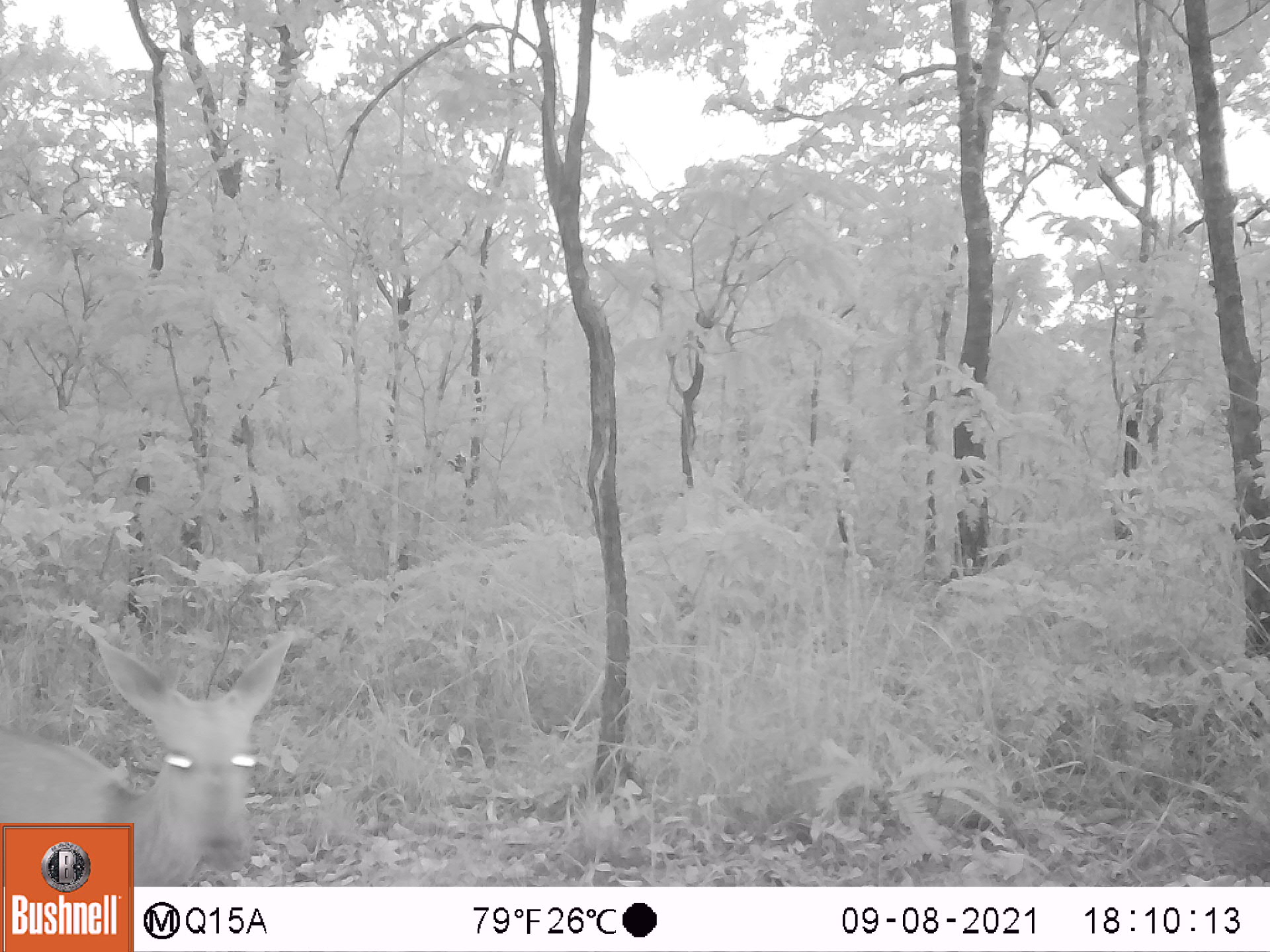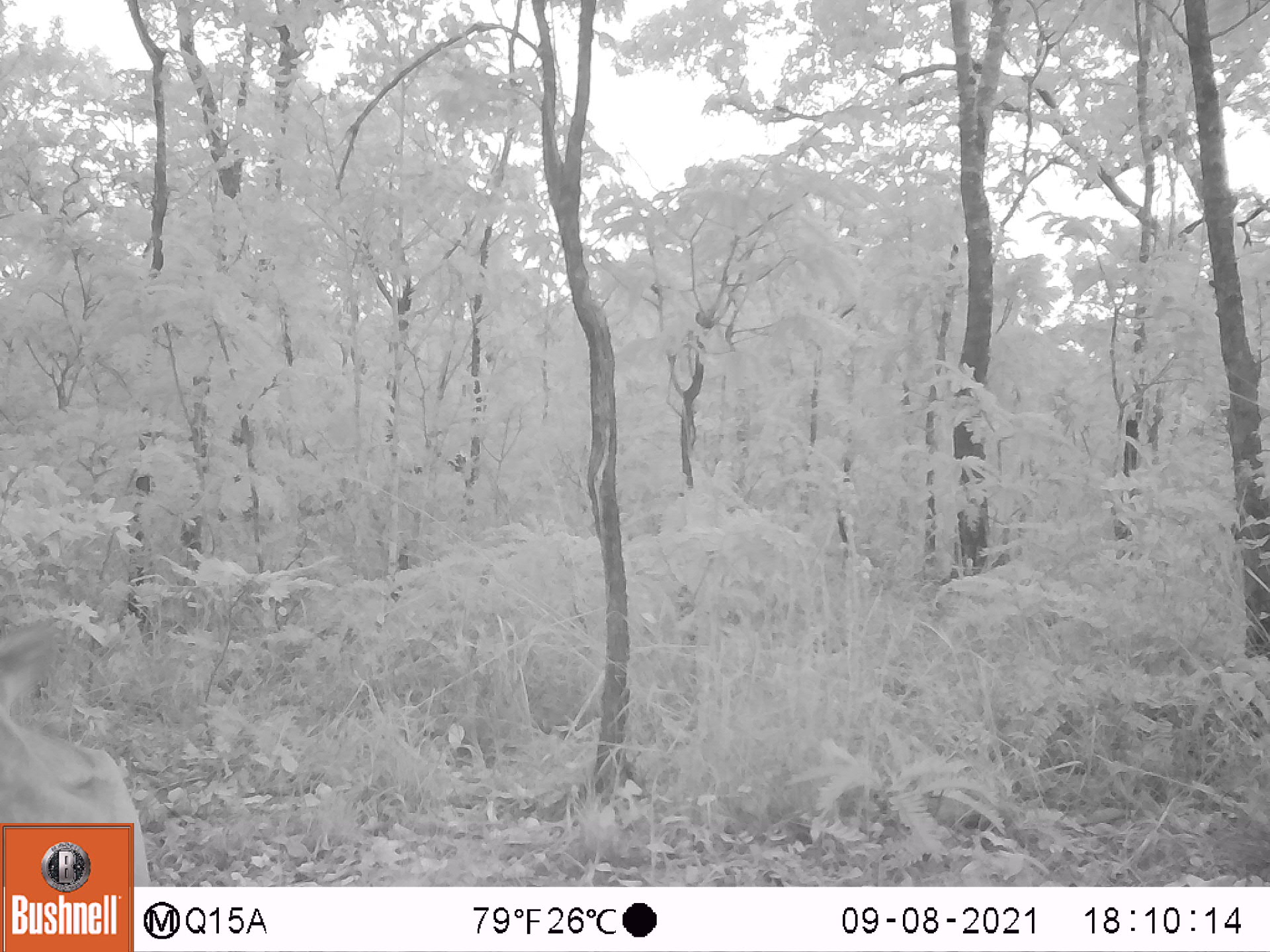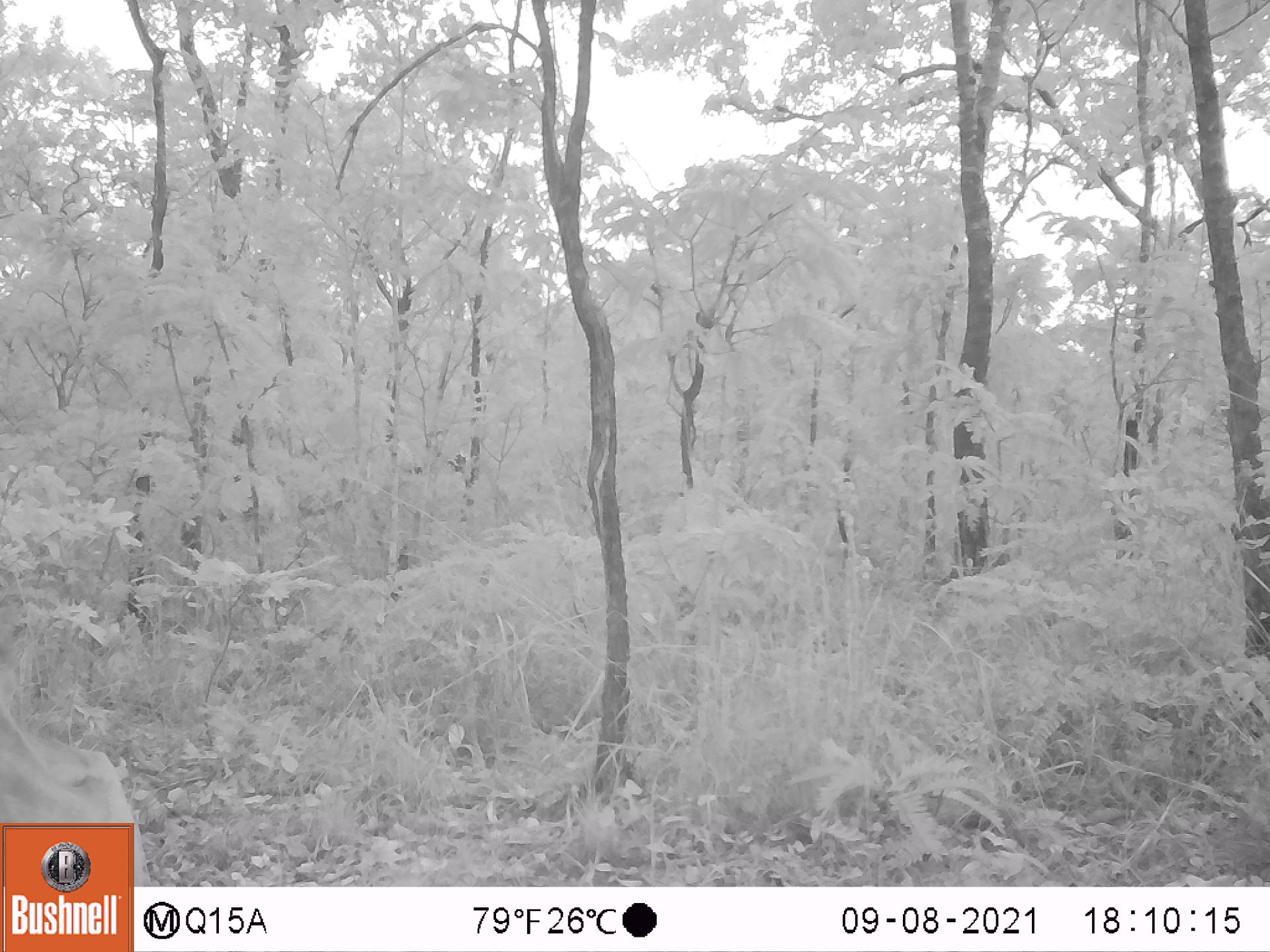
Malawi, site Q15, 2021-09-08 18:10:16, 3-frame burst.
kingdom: Animalia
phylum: Chordata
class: Mammalia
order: Artiodactyla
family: Bovidae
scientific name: Antilopinae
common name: small antelope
Small antelope (Antilopinae), count 1.